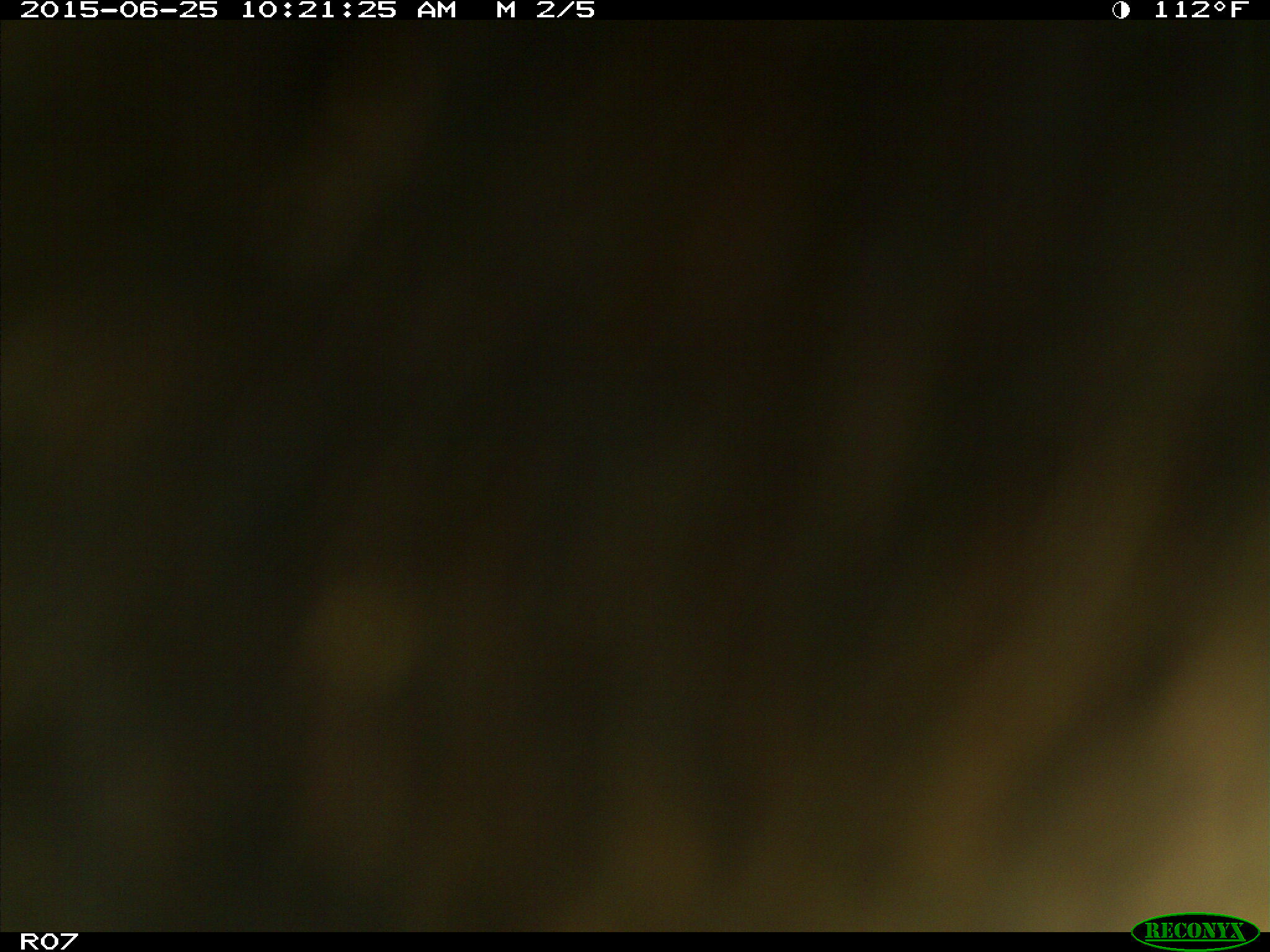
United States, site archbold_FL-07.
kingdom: Animalia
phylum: Chordata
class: Mammalia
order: Artiodactyla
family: Bovidae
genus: Bos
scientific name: Bos taurus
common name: domestic cow